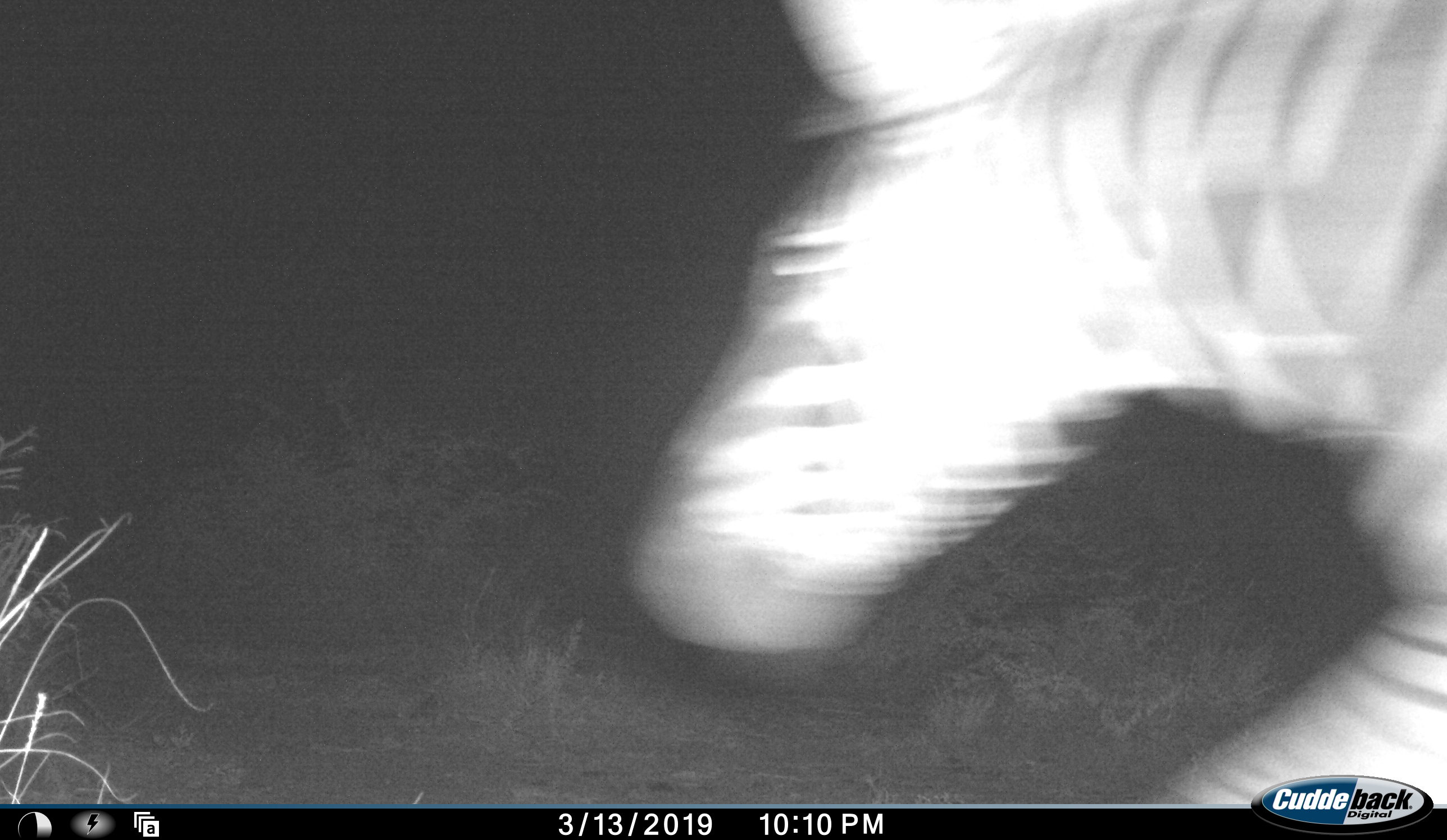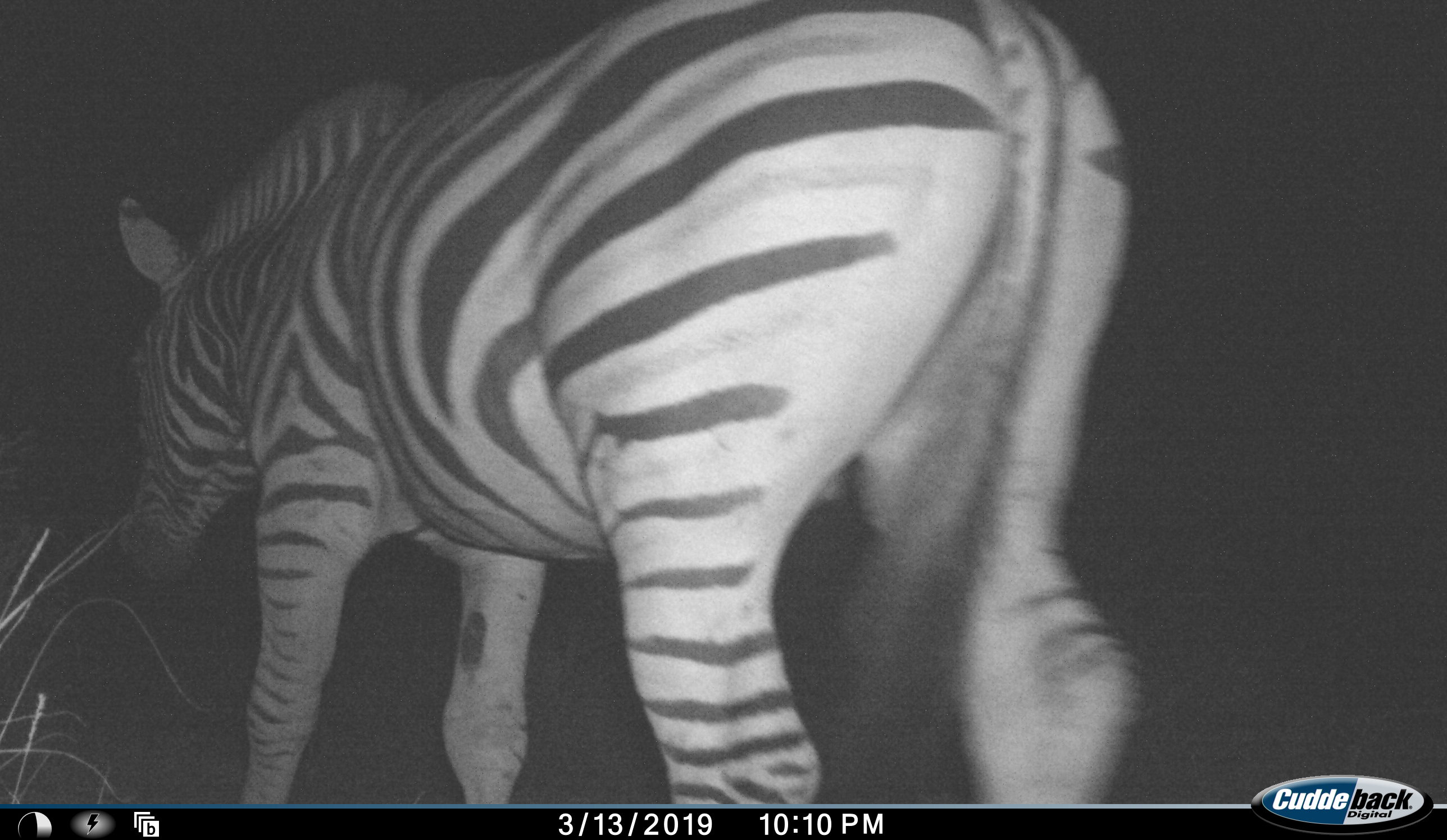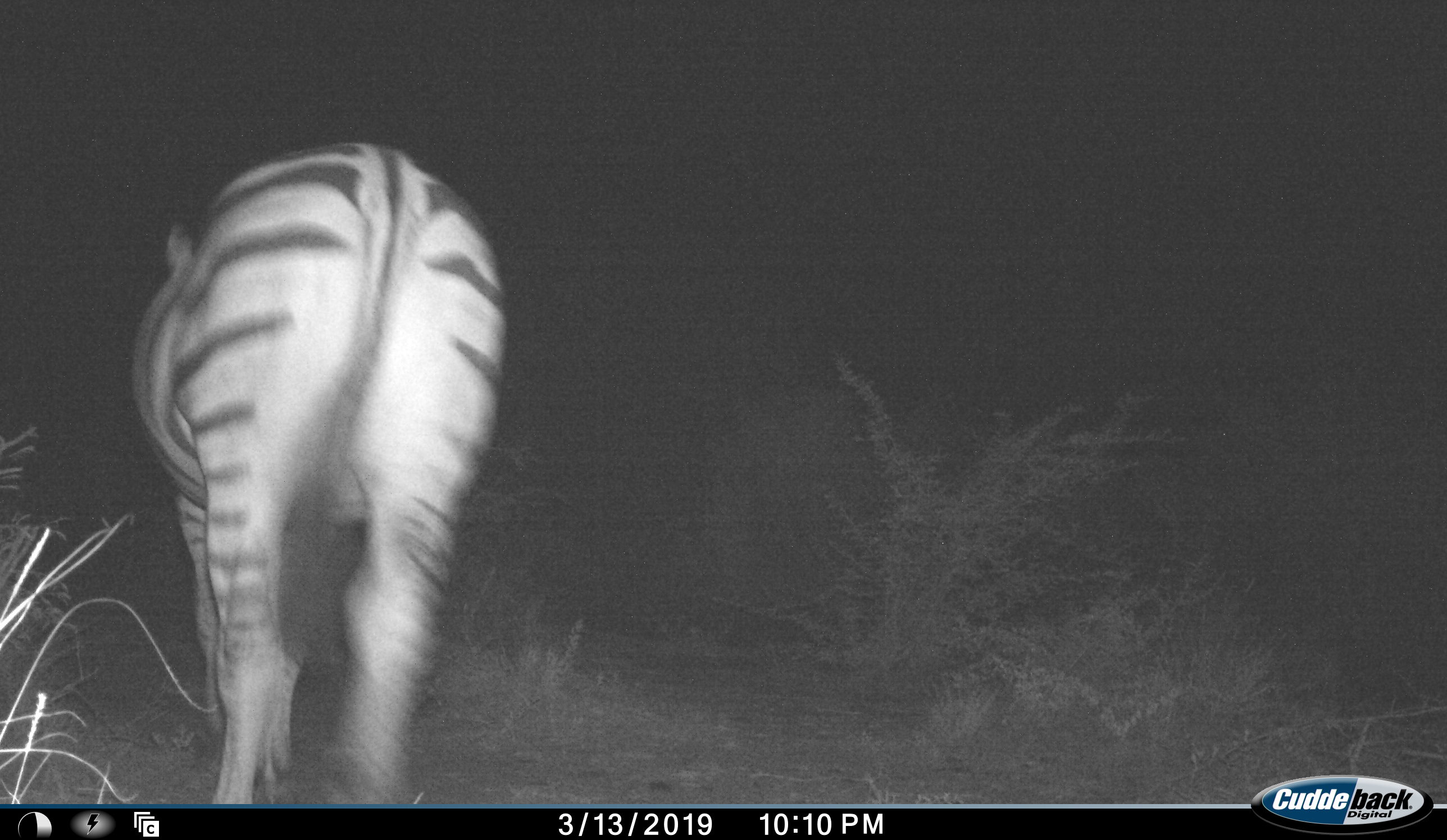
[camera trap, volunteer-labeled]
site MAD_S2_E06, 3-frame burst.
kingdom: Animalia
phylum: Chordata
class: Mammalia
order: Perissodactyla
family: Equidae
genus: Equus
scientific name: Equus quagga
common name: plains zebra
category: zebraplains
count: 1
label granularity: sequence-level